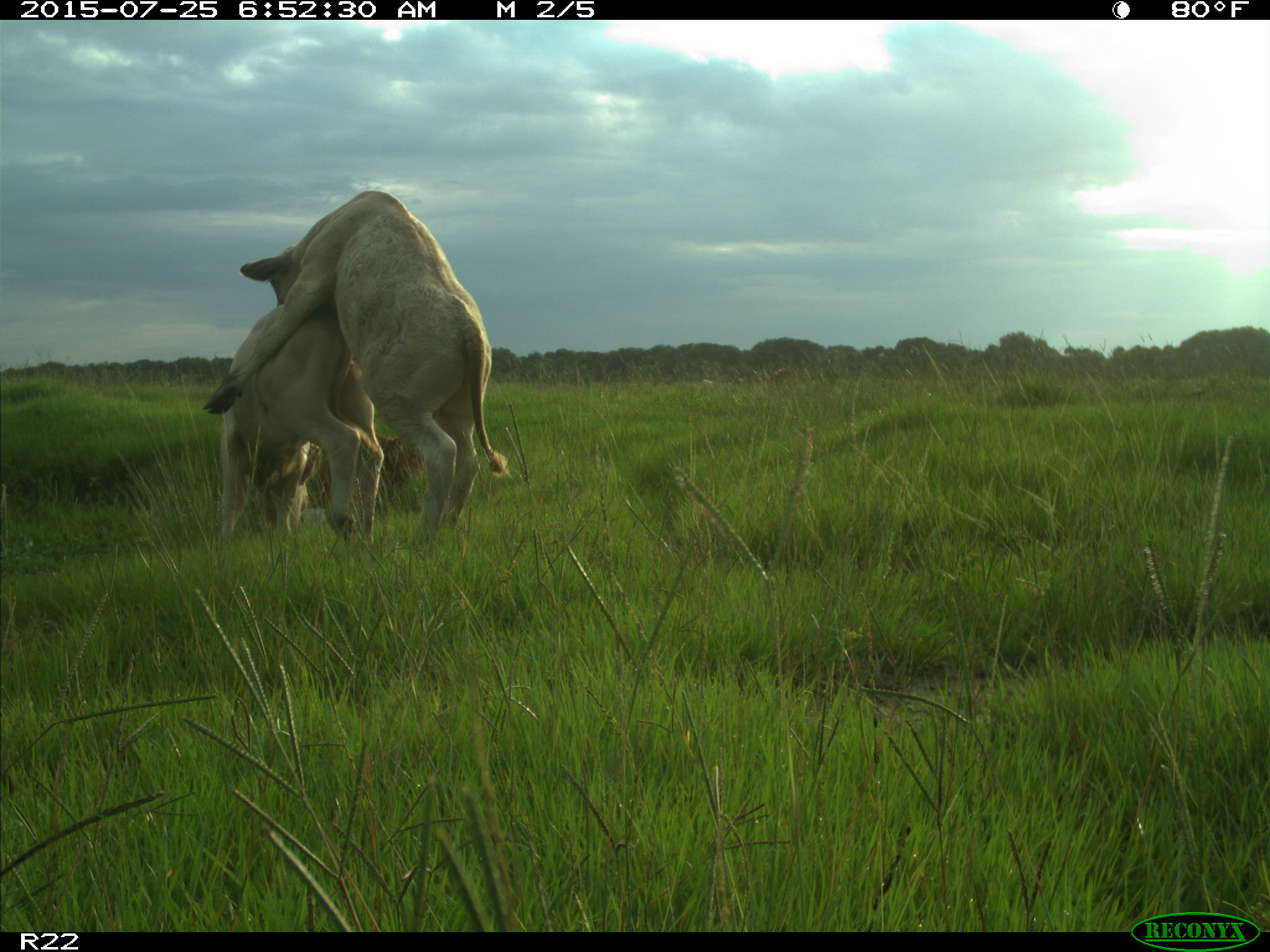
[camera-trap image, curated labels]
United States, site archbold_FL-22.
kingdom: Animalia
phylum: Chordata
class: Mammalia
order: Artiodactyla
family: Bovidae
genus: Bos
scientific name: Bos taurus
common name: domestic cow